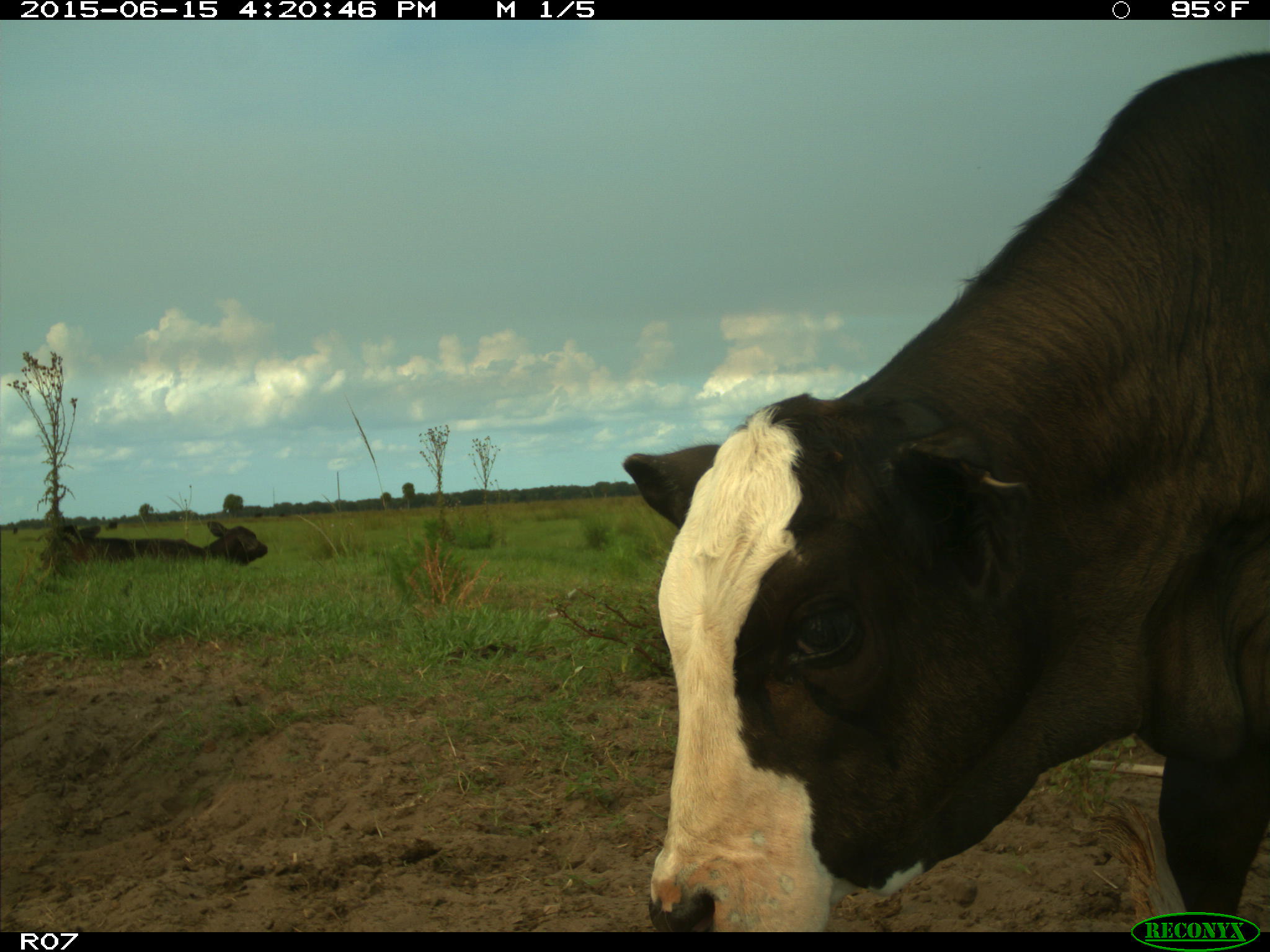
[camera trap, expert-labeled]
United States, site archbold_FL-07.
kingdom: Animalia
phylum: Chordata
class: Mammalia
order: Artiodactyla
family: Bovidae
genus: Bos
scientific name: Bos taurus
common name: domestic cow